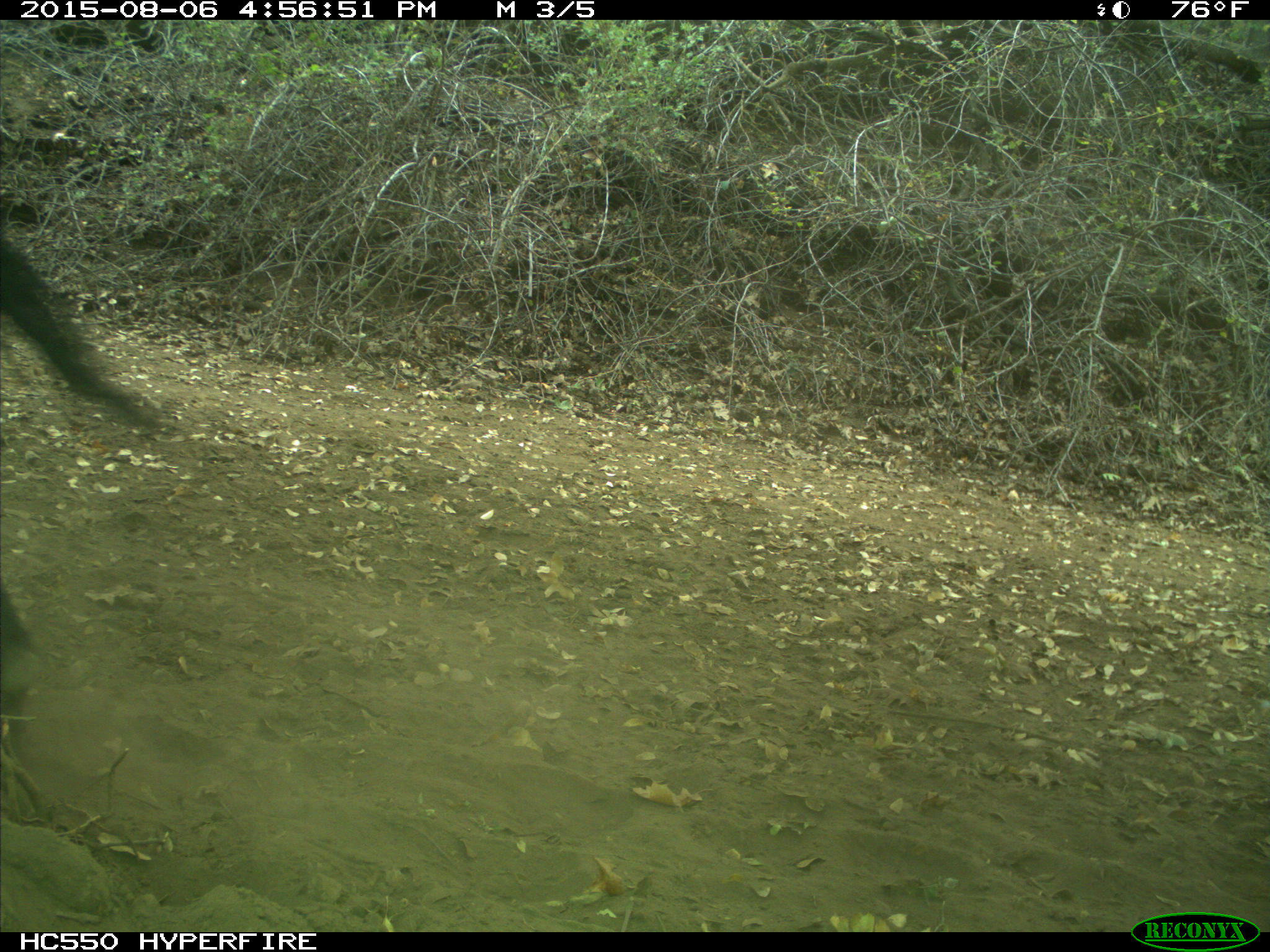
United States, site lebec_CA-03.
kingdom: Animalia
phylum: Chordata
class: Mammalia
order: Artiodactyla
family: Bovidae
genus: Bos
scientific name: Bos taurus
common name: domestic cow